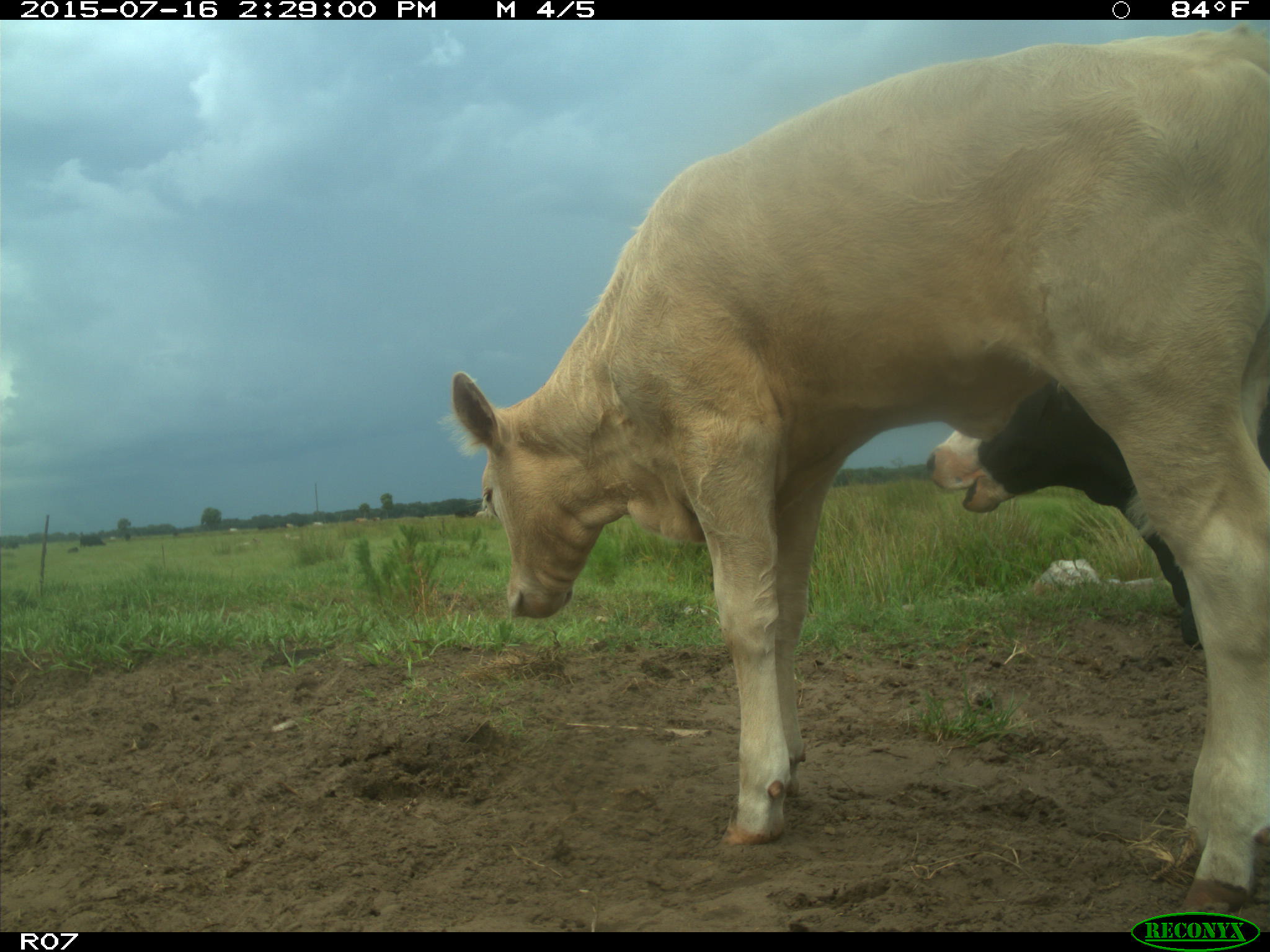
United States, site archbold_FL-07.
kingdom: Animalia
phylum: Chordata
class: Mammalia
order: Artiodactyla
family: Bovidae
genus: Bos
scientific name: Bos taurus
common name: domestic cow